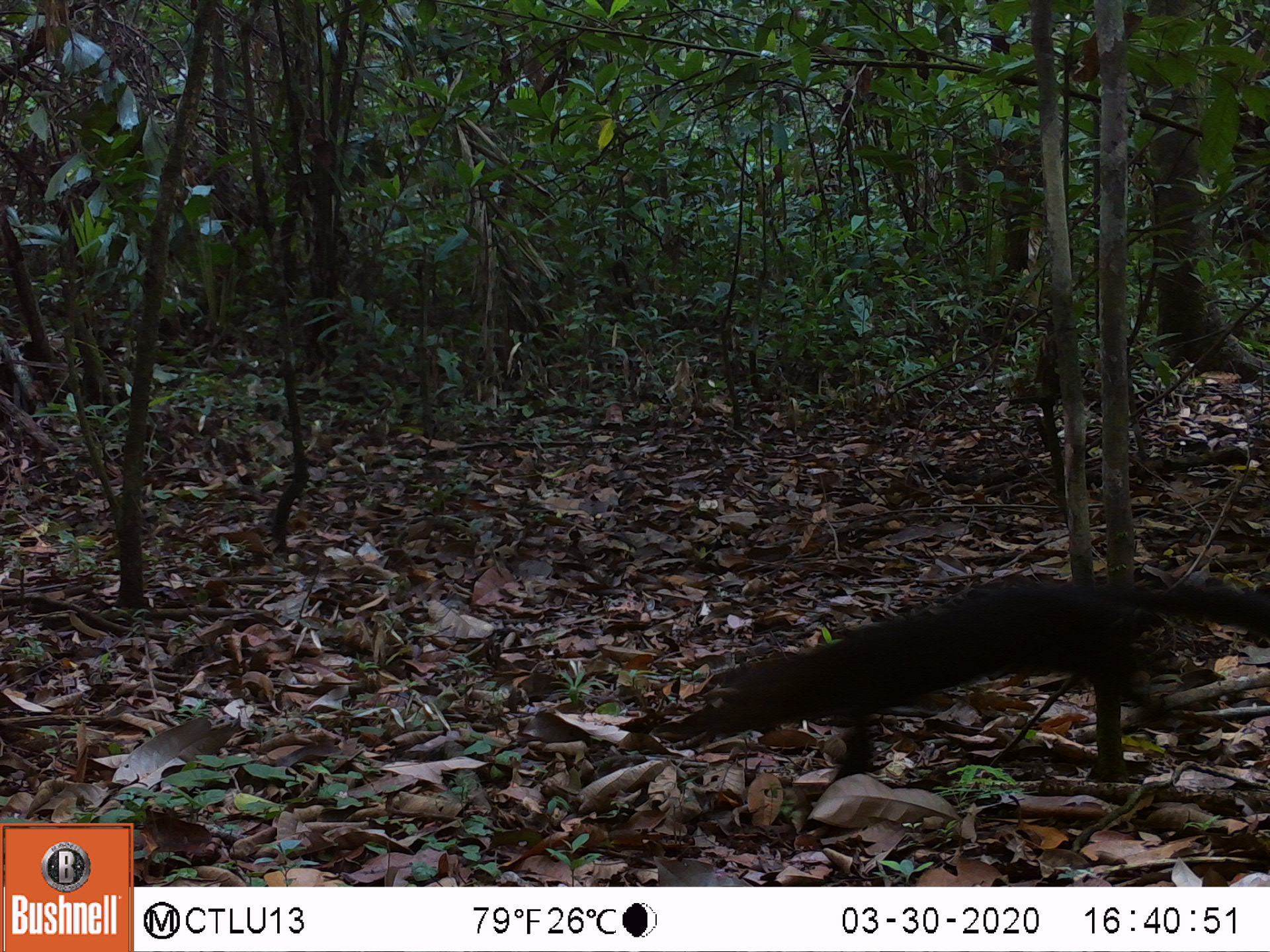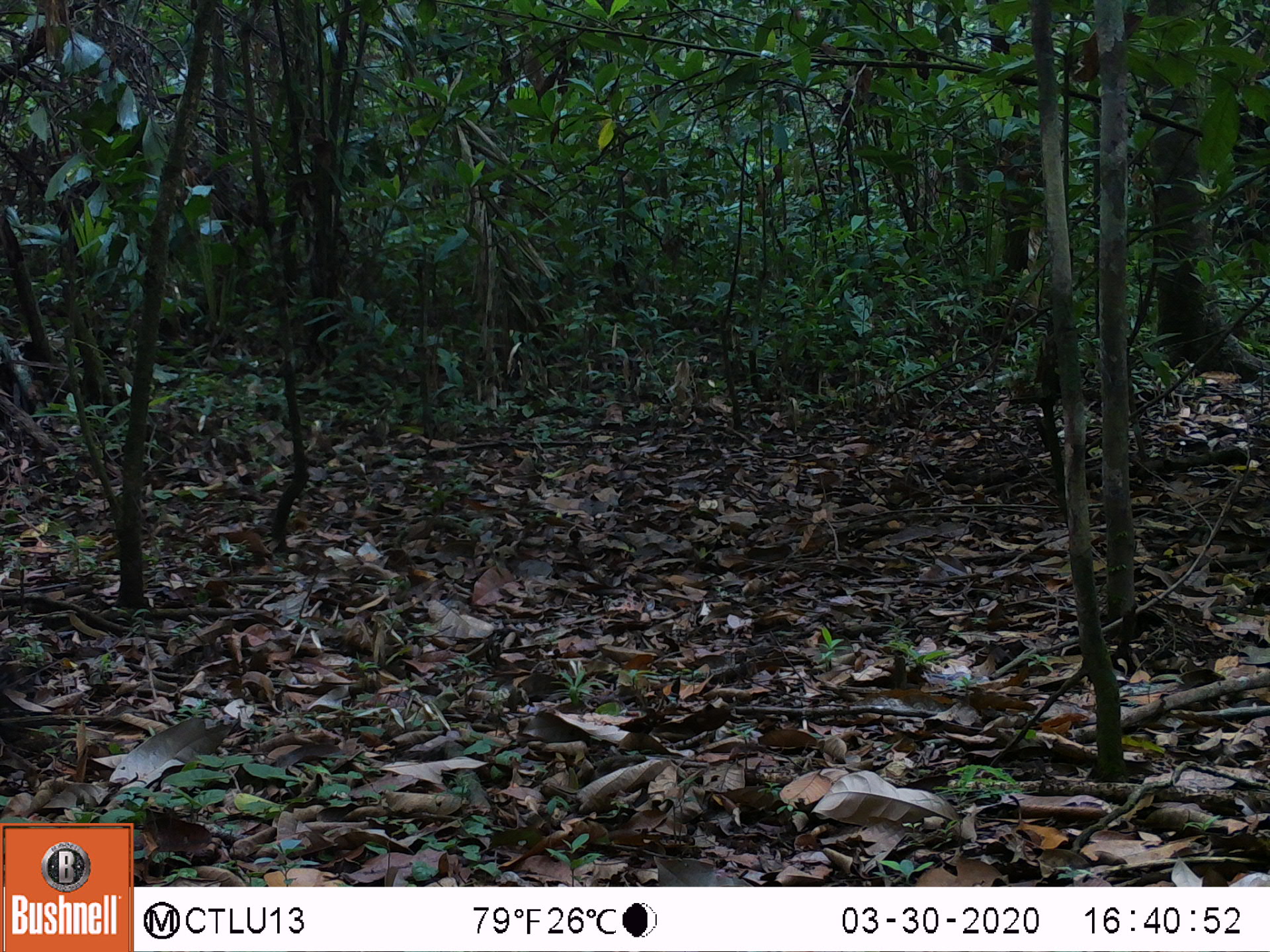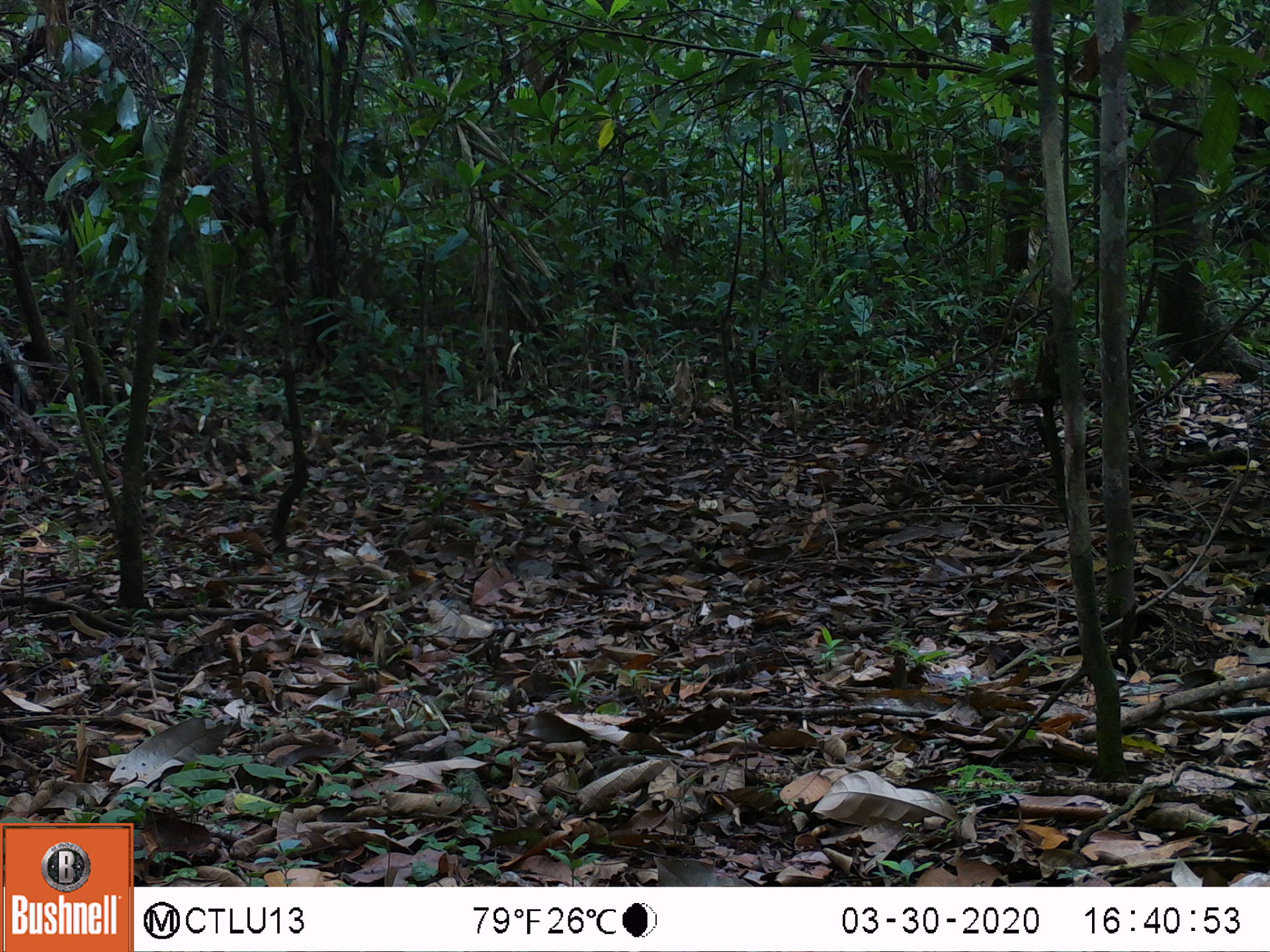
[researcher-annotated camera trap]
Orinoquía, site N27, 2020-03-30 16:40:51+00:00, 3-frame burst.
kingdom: Animalia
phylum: Chordata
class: Mammalia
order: Carnivora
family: Mustelidae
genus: Eira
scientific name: Eira barbara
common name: tayra